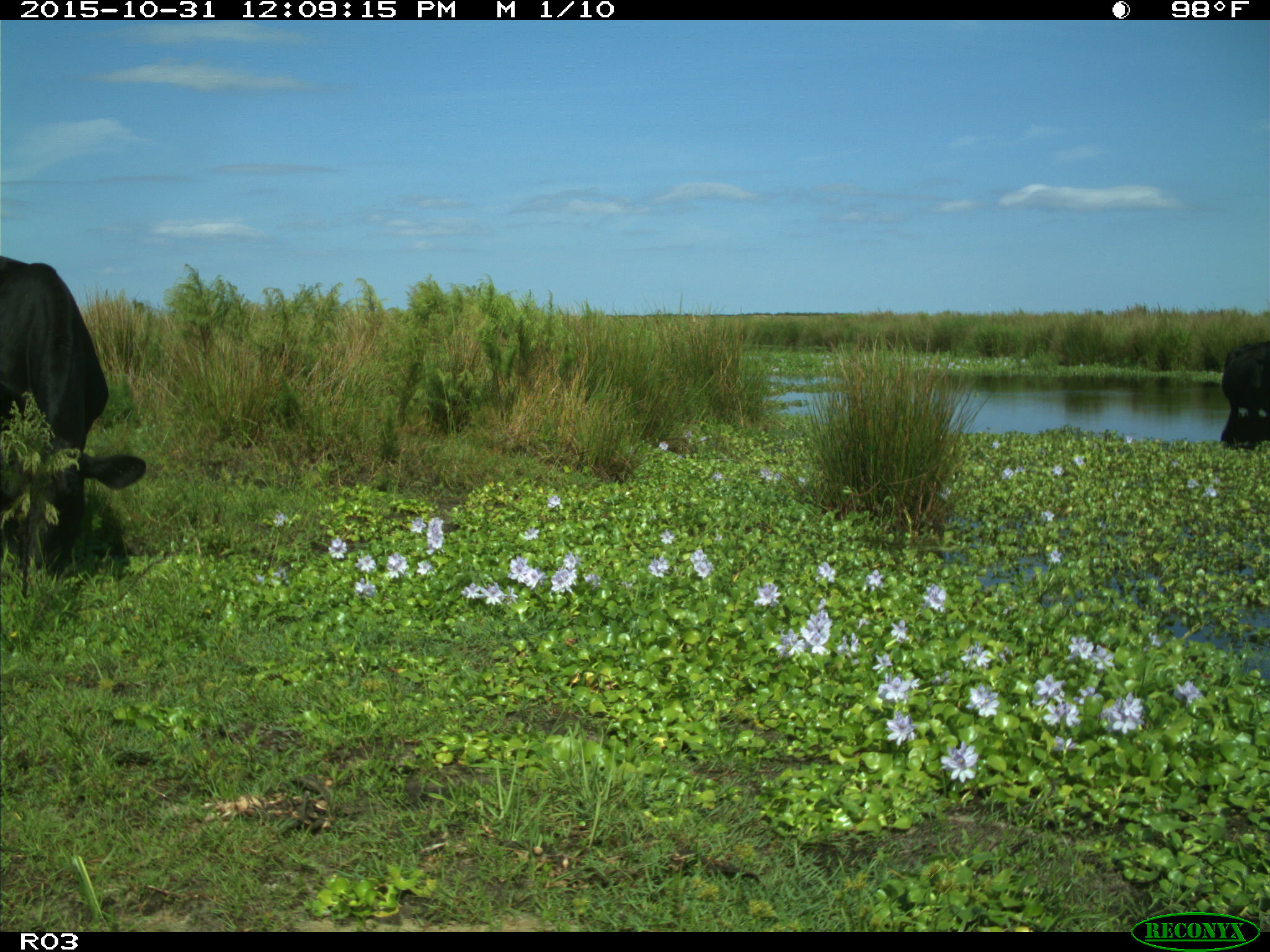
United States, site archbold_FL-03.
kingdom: Animalia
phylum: Chordata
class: Mammalia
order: Artiodactyla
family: Bovidae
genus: Bos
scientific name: Bos taurus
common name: domestic cow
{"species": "Bos taurus (domestic cow)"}